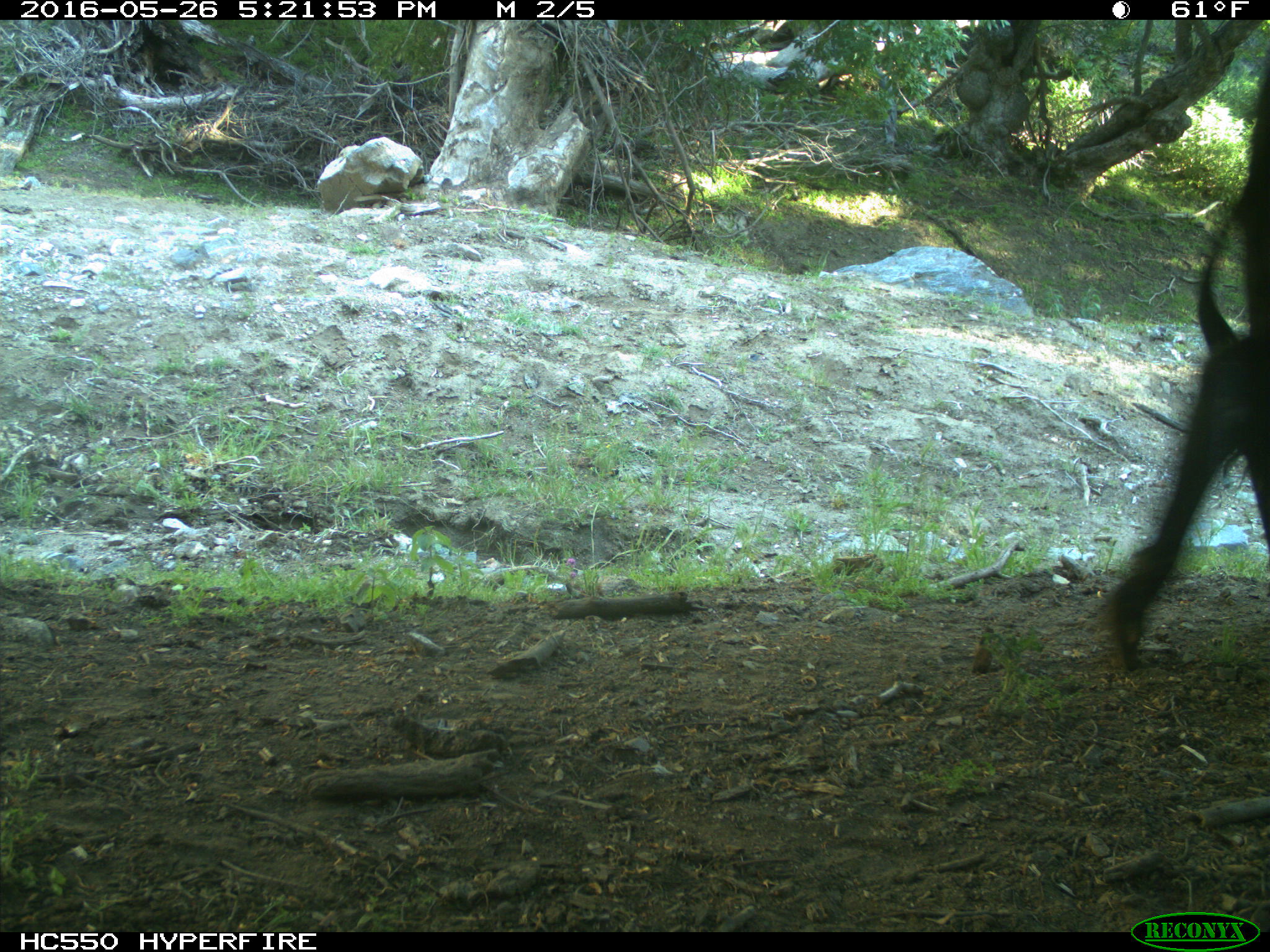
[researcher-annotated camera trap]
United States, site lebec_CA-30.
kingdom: Animalia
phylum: Chordata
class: Mammalia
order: Artiodactyla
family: Bovidae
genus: Bos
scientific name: Bos taurus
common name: domestic cow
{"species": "Bos taurus (domestic cow)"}